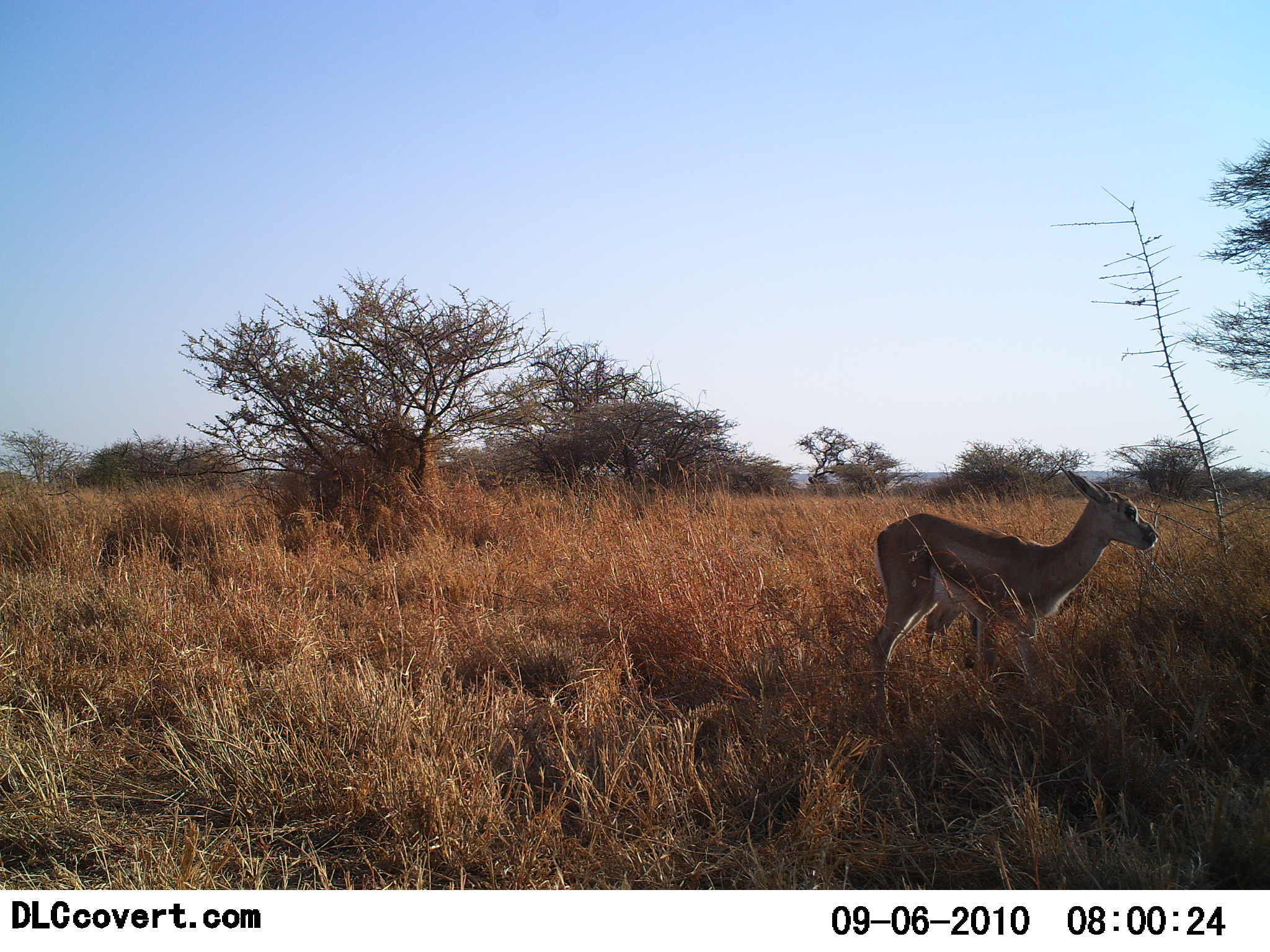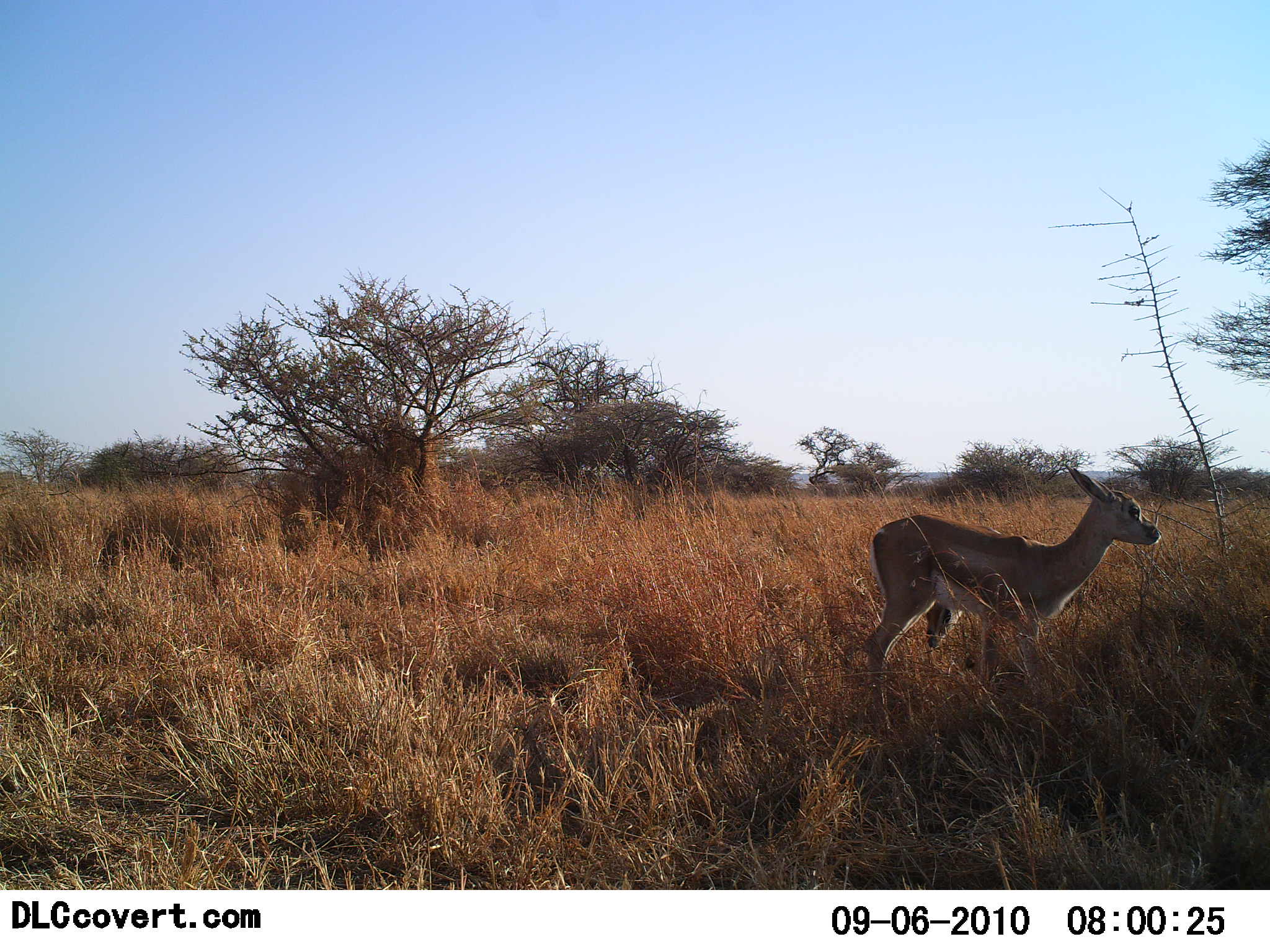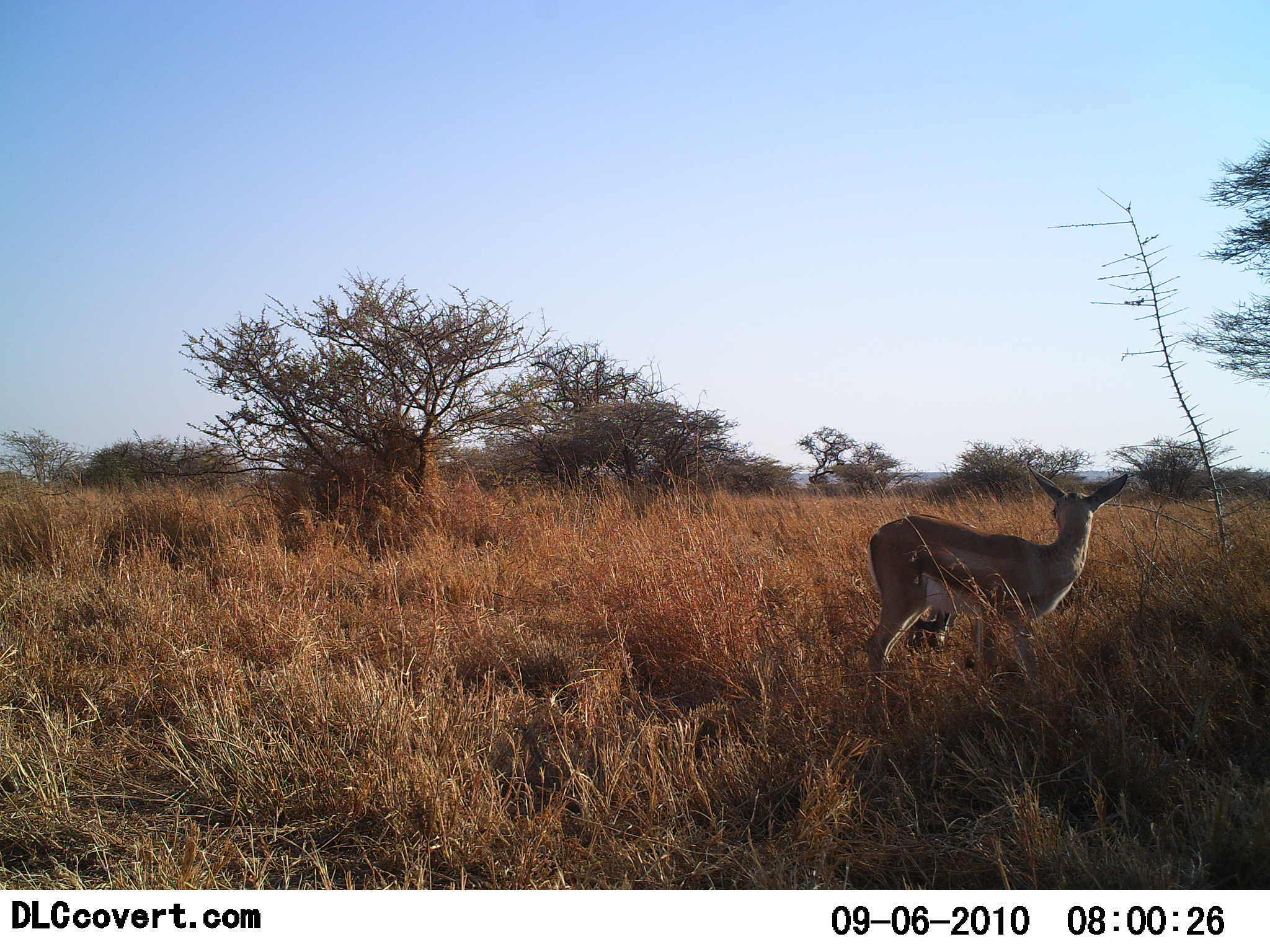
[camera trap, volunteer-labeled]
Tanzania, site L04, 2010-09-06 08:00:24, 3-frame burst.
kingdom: Animalia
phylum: Chordata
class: Mammalia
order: Artiodactyla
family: Bovidae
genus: Eudorcas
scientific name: Eudorcas thomsonii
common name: thomson's gazelle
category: gazellethomsons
Gazellethomsons (thomson's gazelle) (Eudorcas thomsonii), count 1. Behavior (volunteer vote fractions): standing 88%, resting 6%, moving 6%, interacting 0%. Young present (vote fraction): 18%. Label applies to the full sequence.